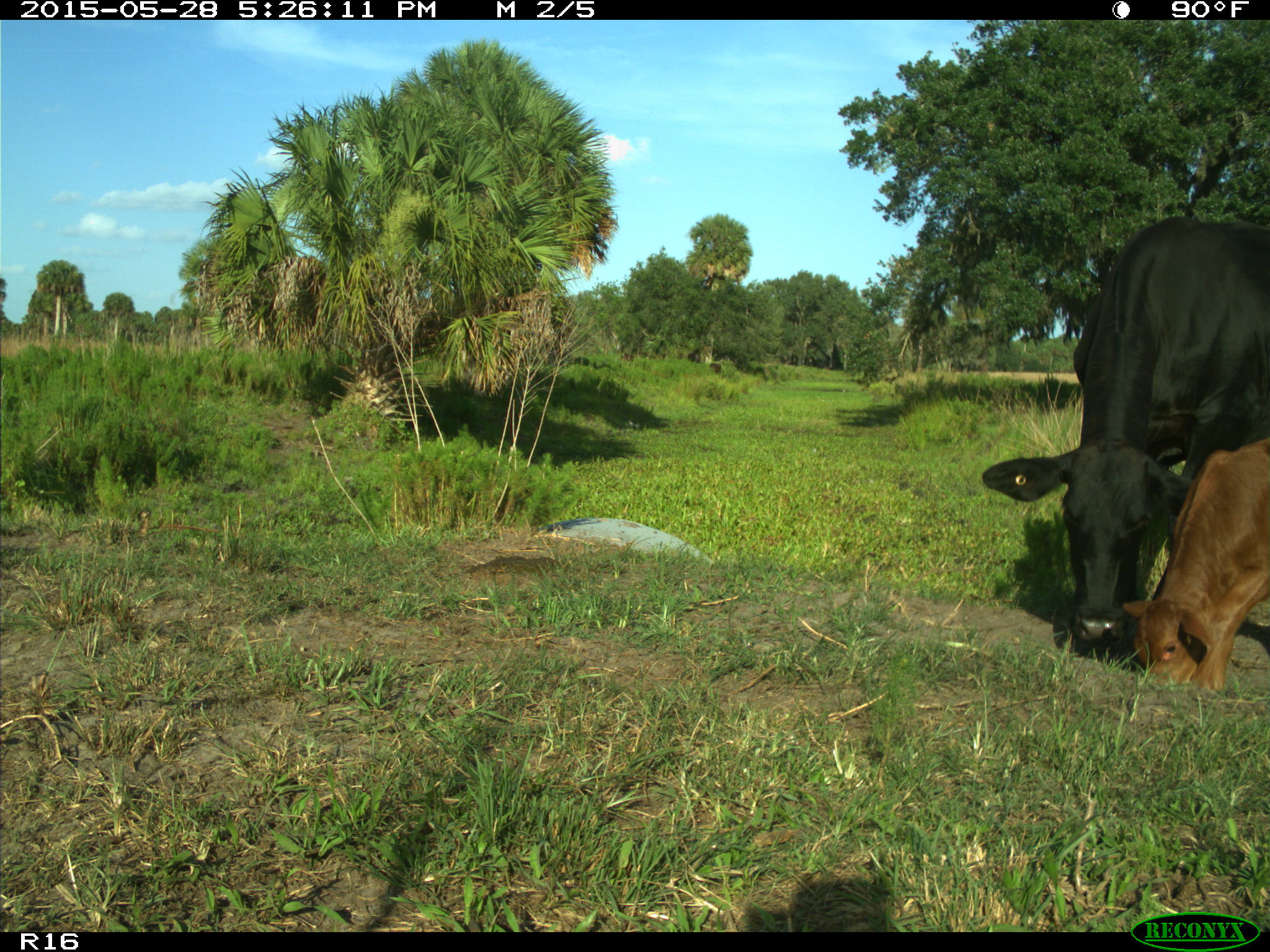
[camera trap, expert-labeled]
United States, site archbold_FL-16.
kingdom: Animalia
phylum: Chordata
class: Mammalia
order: Artiodactyla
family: Bovidae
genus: Bos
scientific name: Bos taurus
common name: domestic cow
Bos taurus (domestic cow).